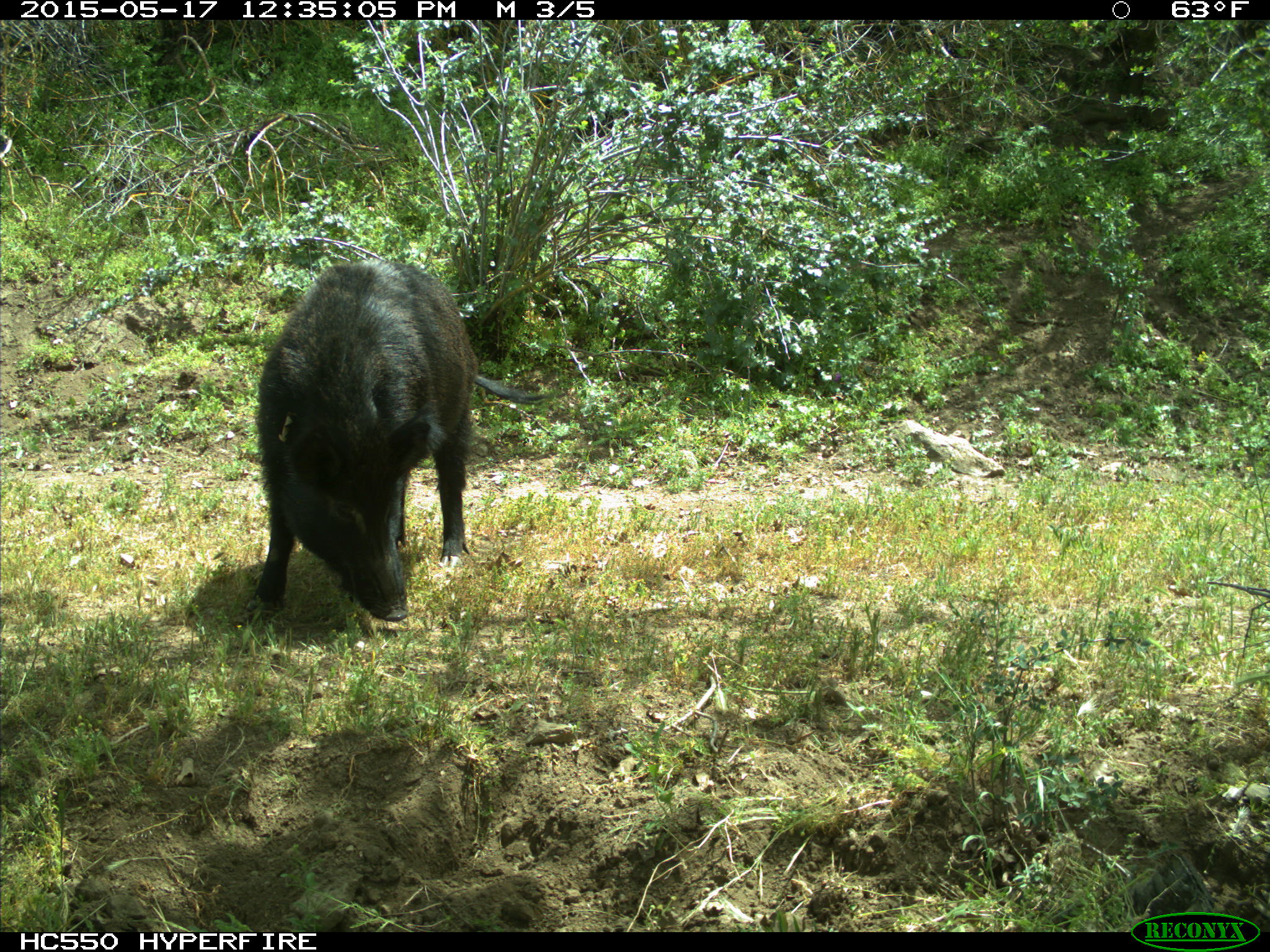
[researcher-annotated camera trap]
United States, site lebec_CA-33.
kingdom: Animalia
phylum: Chordata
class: Mammalia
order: Artiodactyla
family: Suidae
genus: Sus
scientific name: Sus scrofa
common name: wild boar